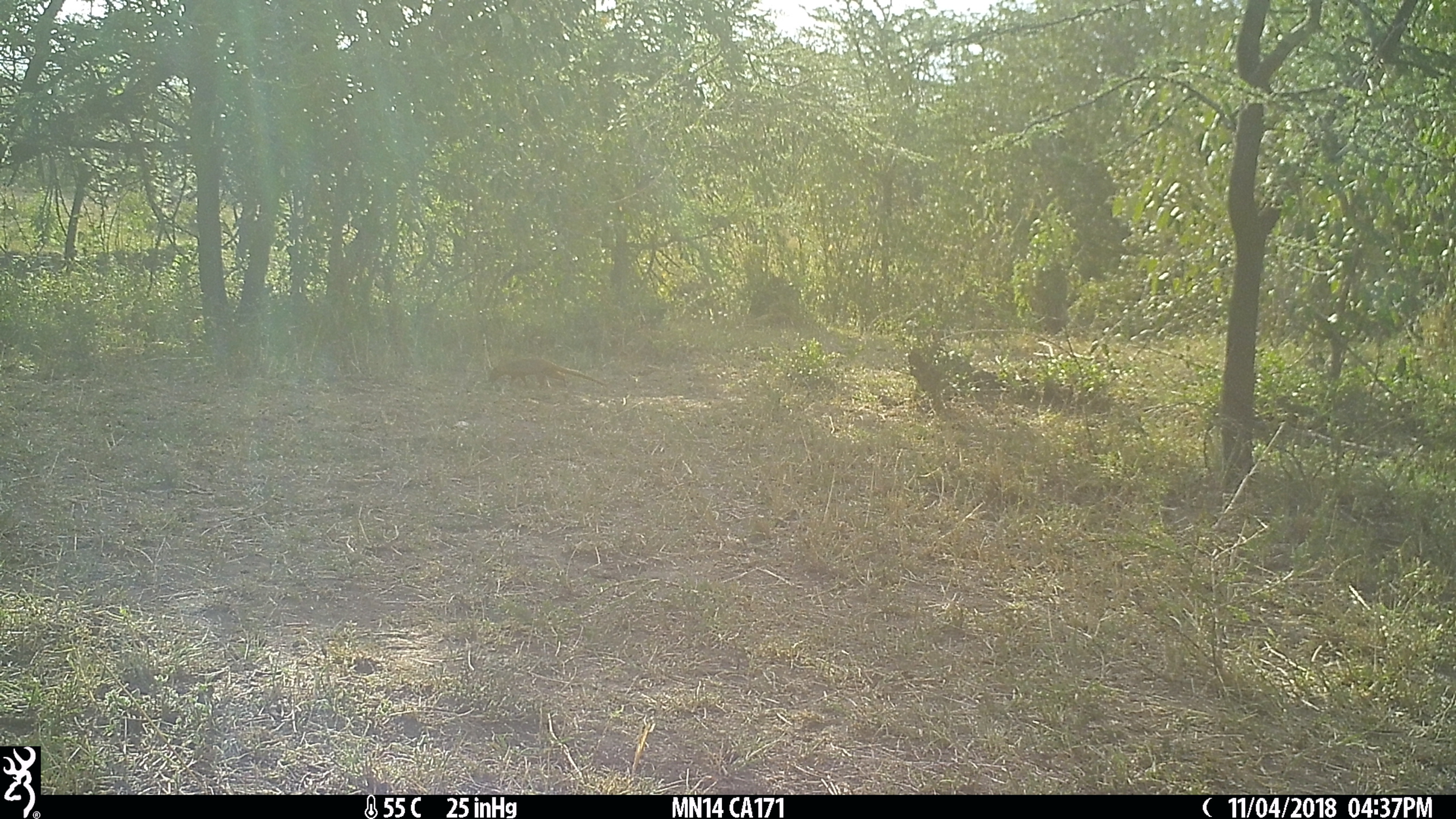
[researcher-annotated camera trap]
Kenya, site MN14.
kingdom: Animalia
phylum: Chordata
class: Mammalia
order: Carnivora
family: Herpestidae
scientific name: Herpestidae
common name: mongoose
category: mongoose other